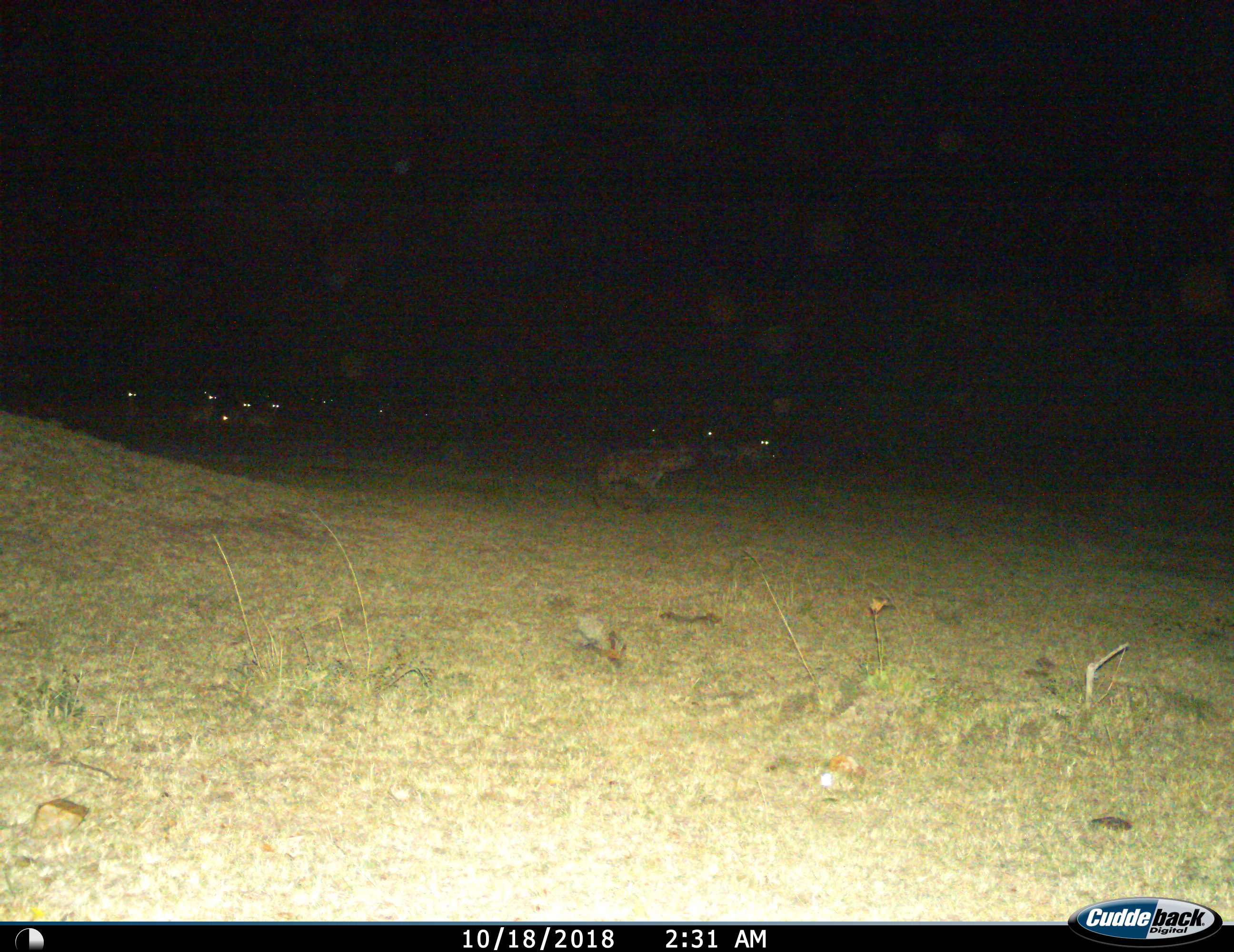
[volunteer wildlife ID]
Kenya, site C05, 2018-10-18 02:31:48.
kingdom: Animalia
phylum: Chordata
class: Mammalia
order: Carnivora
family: Hyaenidae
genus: Crocuta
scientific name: Crocuta crocuta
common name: spotted hyena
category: hyenaspotted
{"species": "hyenaspotted (spotted hyena) (Crocuta crocuta)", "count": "2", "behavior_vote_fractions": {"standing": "30%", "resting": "0%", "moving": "80%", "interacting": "0%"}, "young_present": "0%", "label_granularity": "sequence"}